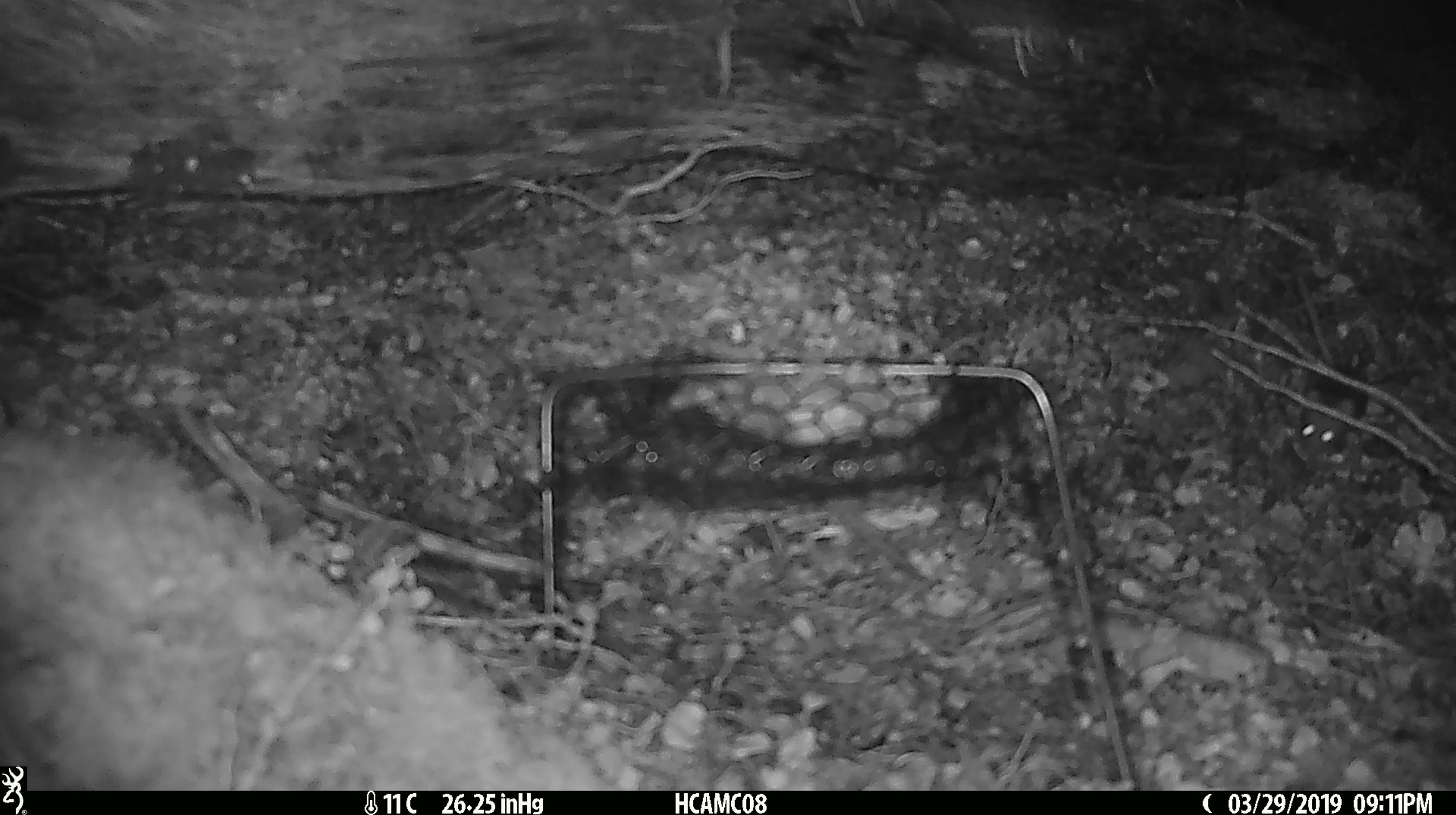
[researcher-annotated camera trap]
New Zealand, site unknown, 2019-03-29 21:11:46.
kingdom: Animalia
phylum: Chordata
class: Mammalia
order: Rodentia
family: Muridae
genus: Mus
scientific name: Mus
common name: mouse